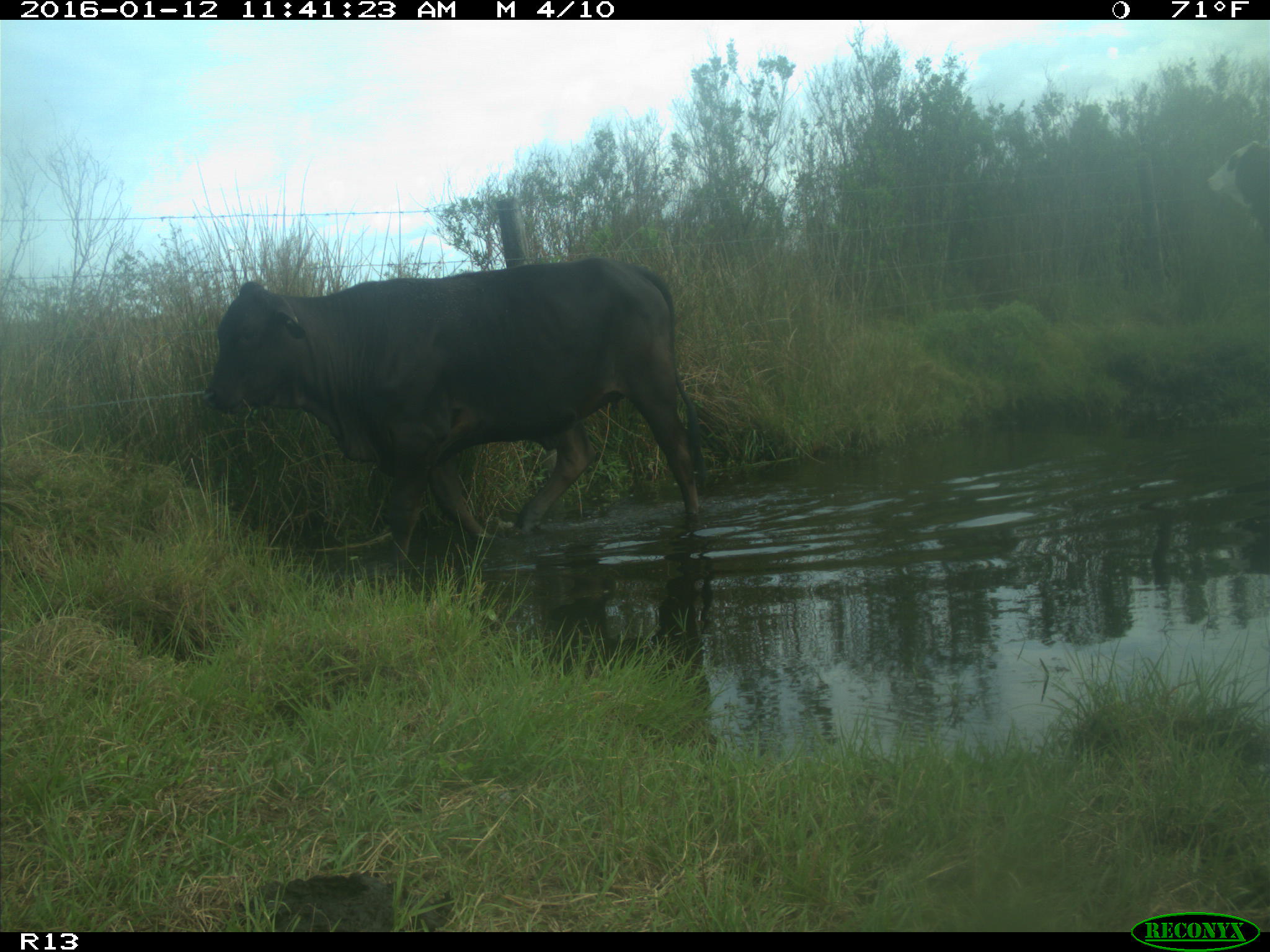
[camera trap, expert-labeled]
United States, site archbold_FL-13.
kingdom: Animalia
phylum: Chordata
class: Mammalia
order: Artiodactyla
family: Bovidae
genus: Bos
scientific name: Bos taurus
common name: domestic cow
Bos taurus (domestic cow).